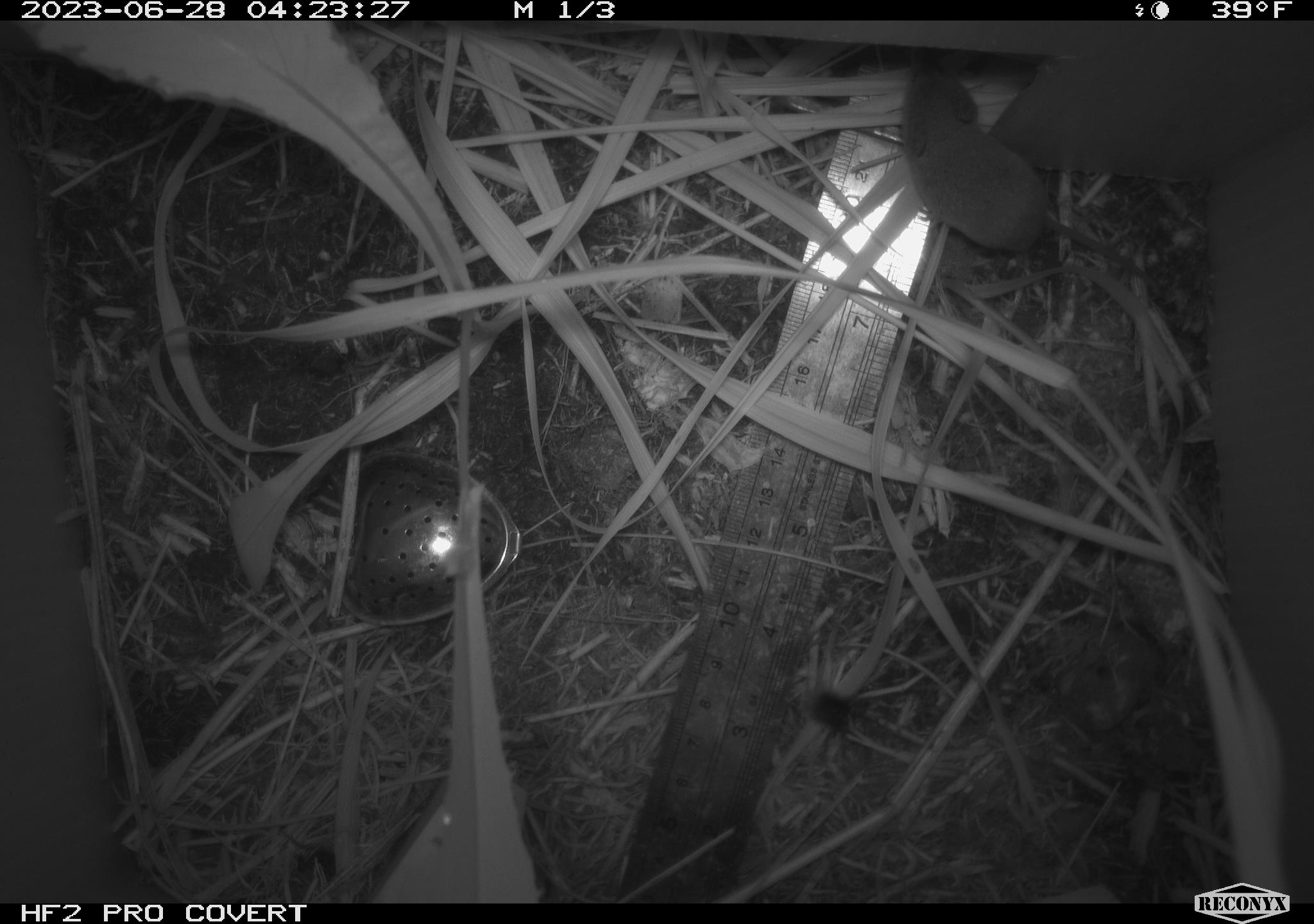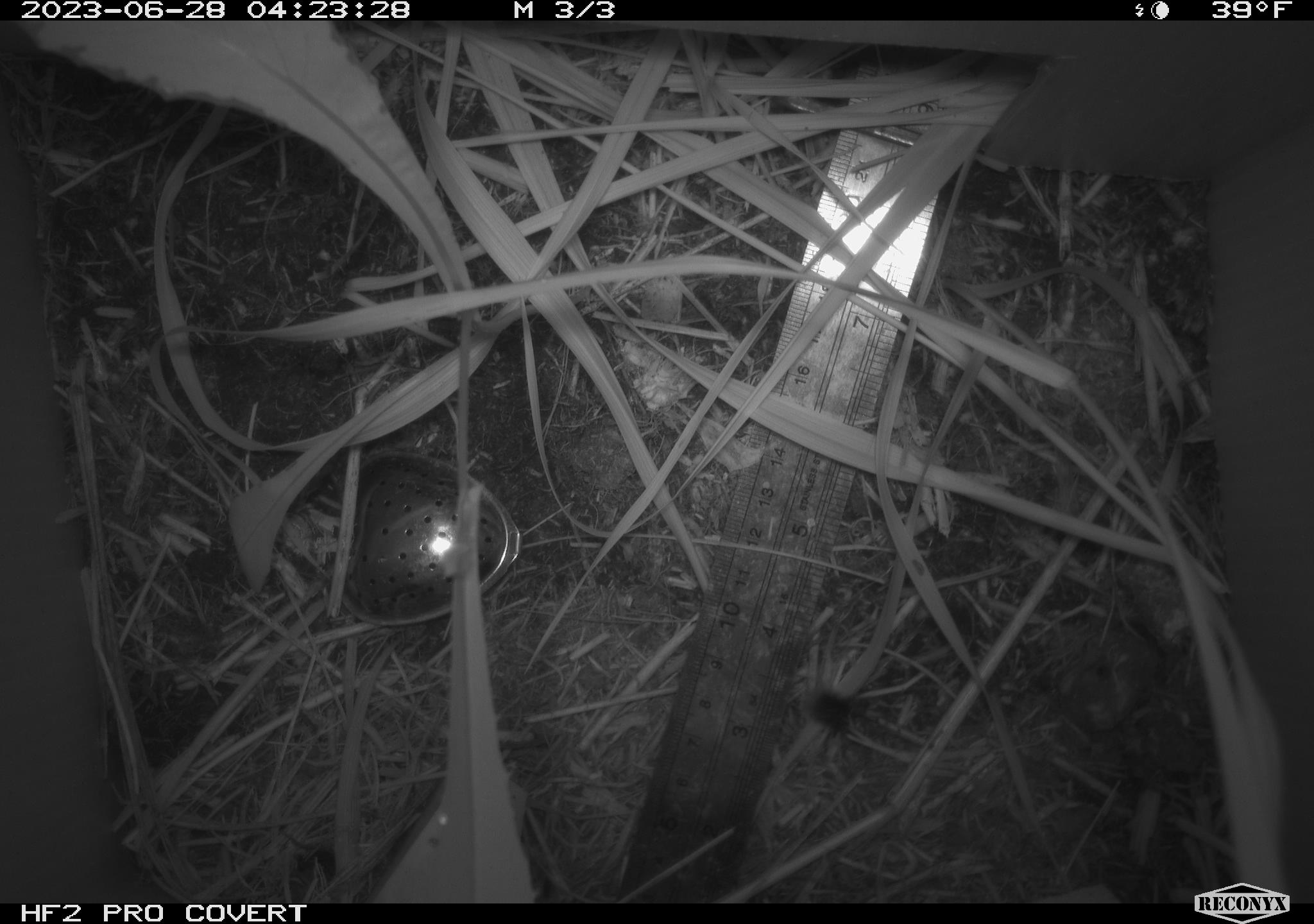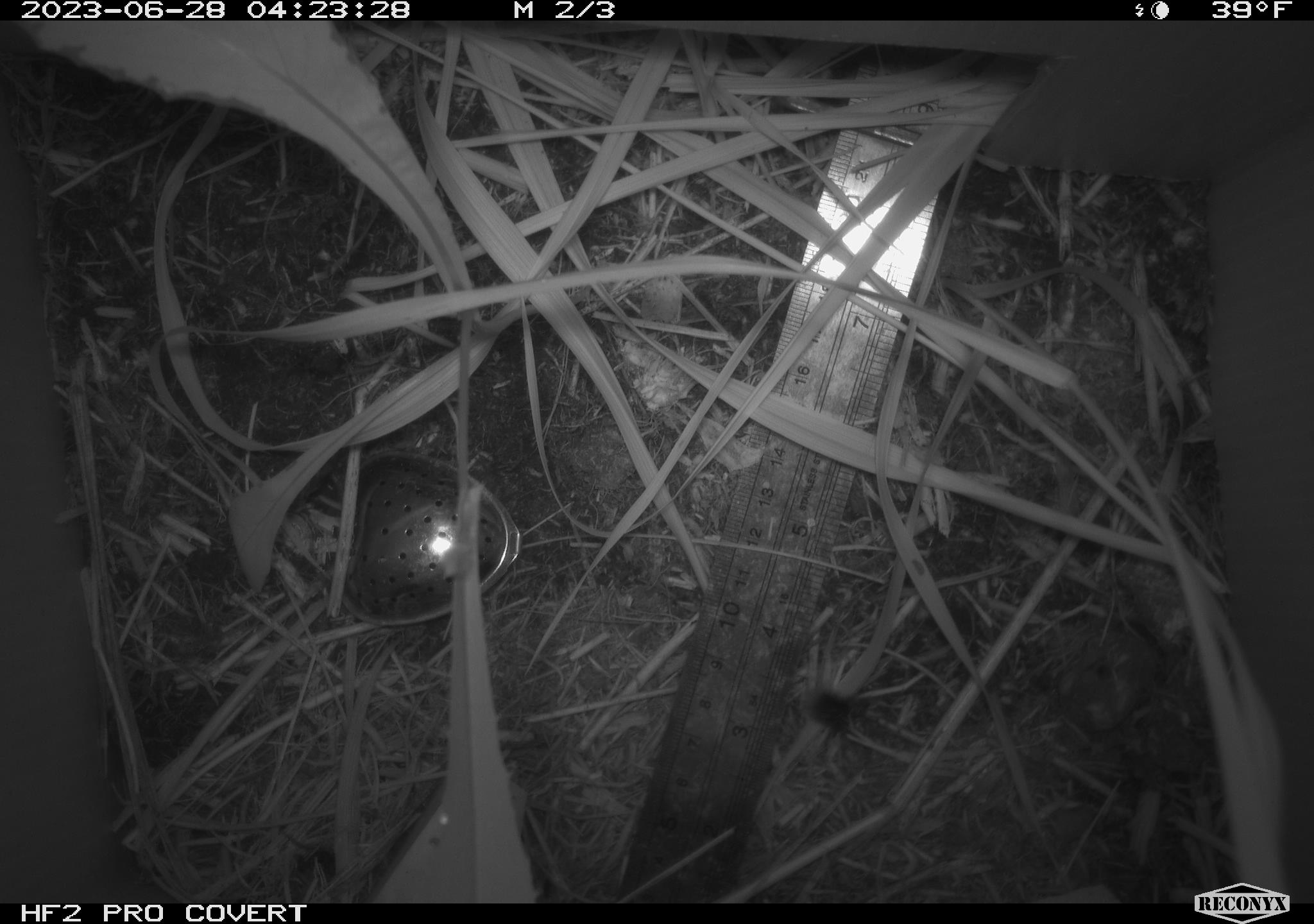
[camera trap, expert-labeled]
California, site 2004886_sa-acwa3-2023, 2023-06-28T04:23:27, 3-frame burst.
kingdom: Animalia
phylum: Chordata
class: Mammalia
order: Eulipotyphla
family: Soricidae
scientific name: Soricidae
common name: shrews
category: soricidae family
Soricidae family (shrews) (Soricidae).